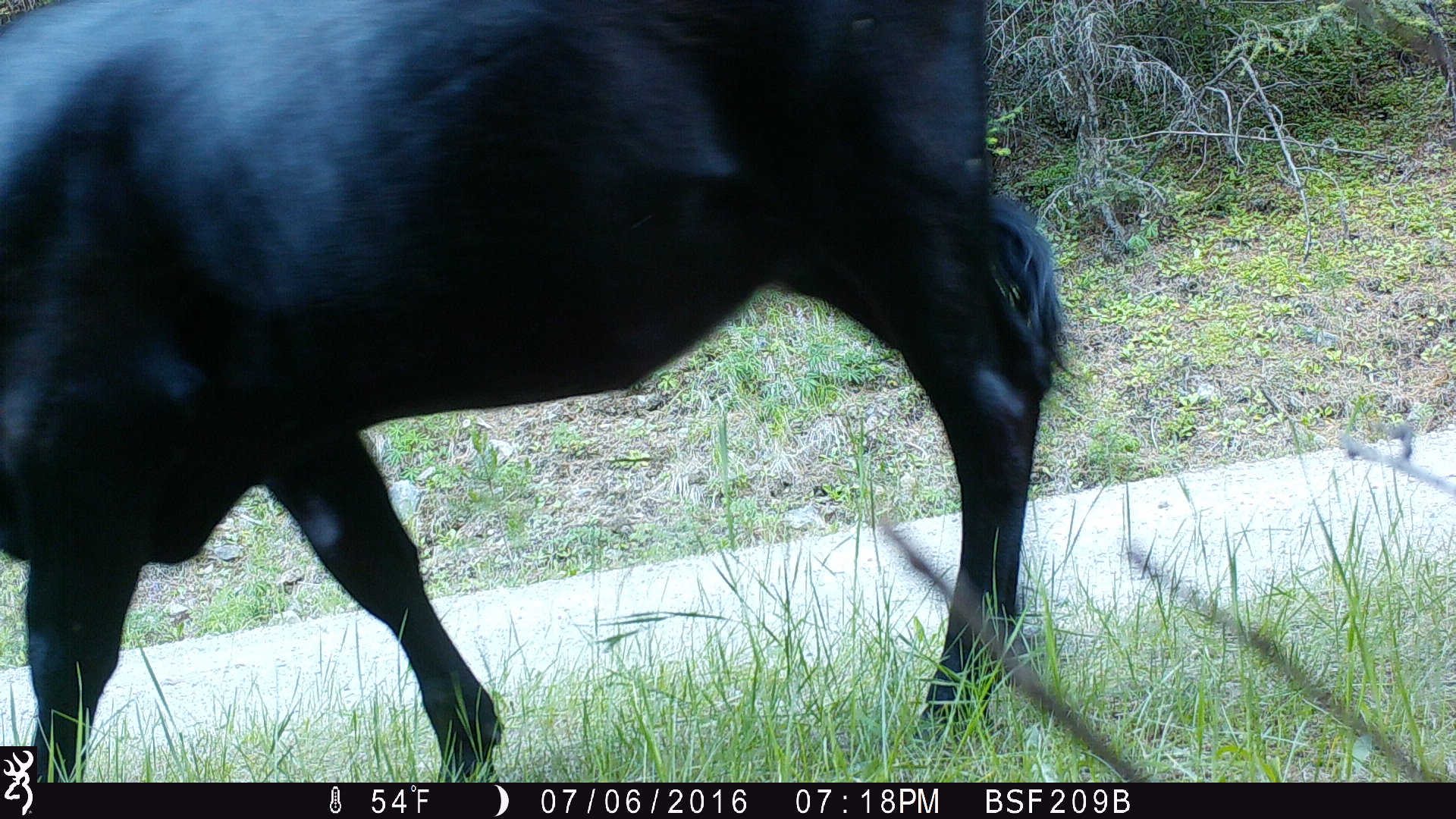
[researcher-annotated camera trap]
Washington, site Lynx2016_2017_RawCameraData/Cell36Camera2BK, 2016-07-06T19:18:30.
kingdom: Animalia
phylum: Chordata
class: Mammalia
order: Artiodactyla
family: Bovidae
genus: Bos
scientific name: Bos taurus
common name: domestic cattle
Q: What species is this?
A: Domestic cattle (Bos taurus).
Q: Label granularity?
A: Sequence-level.